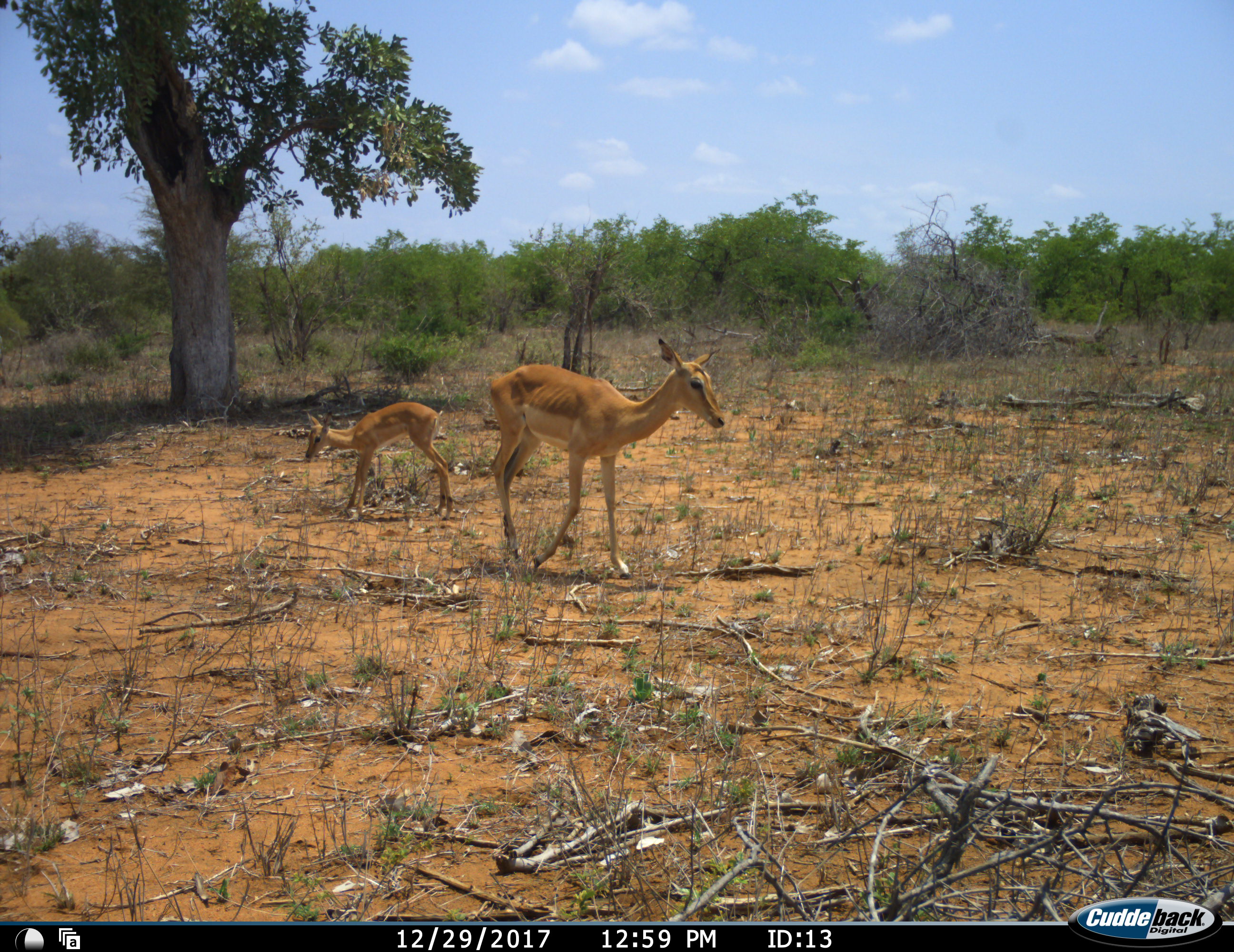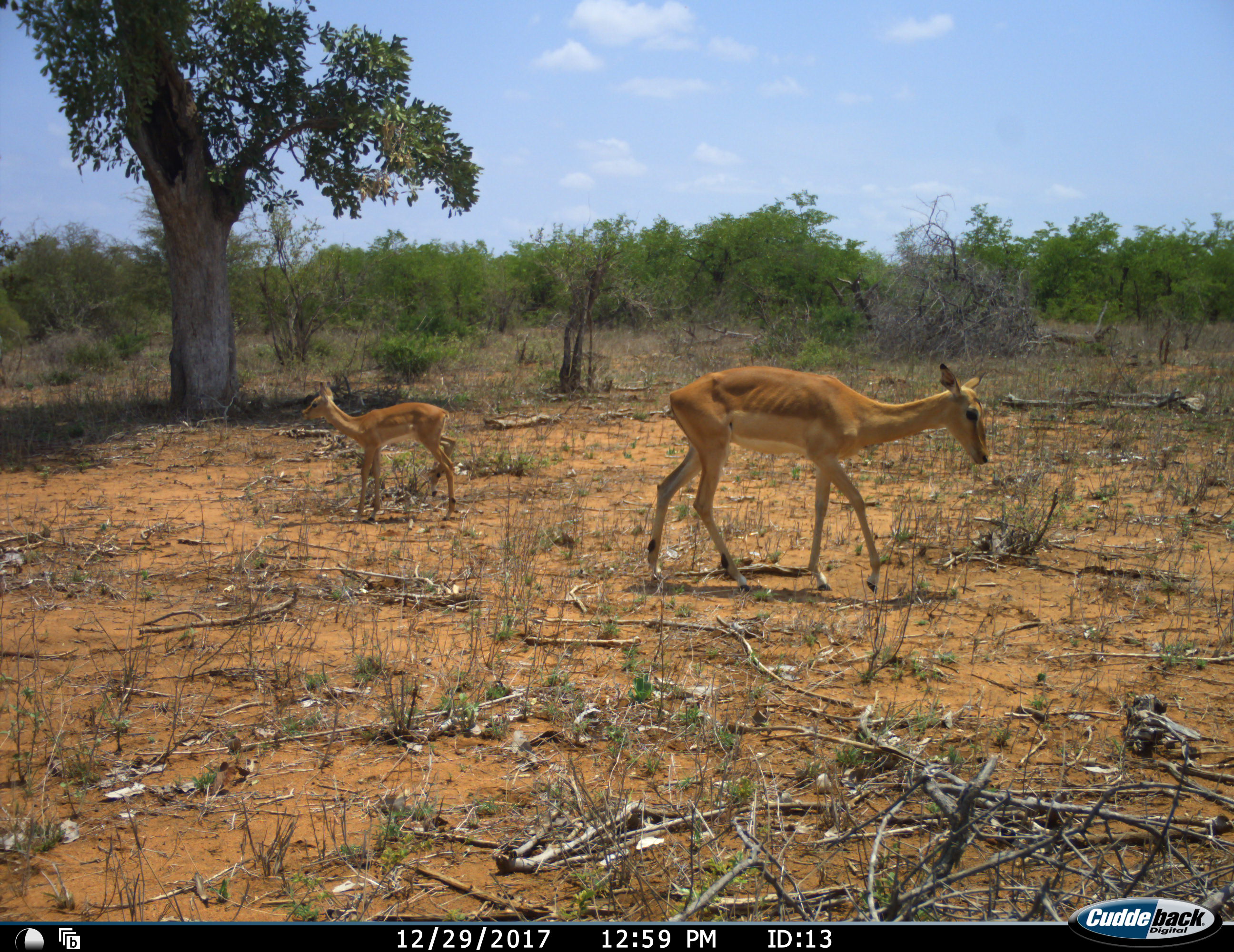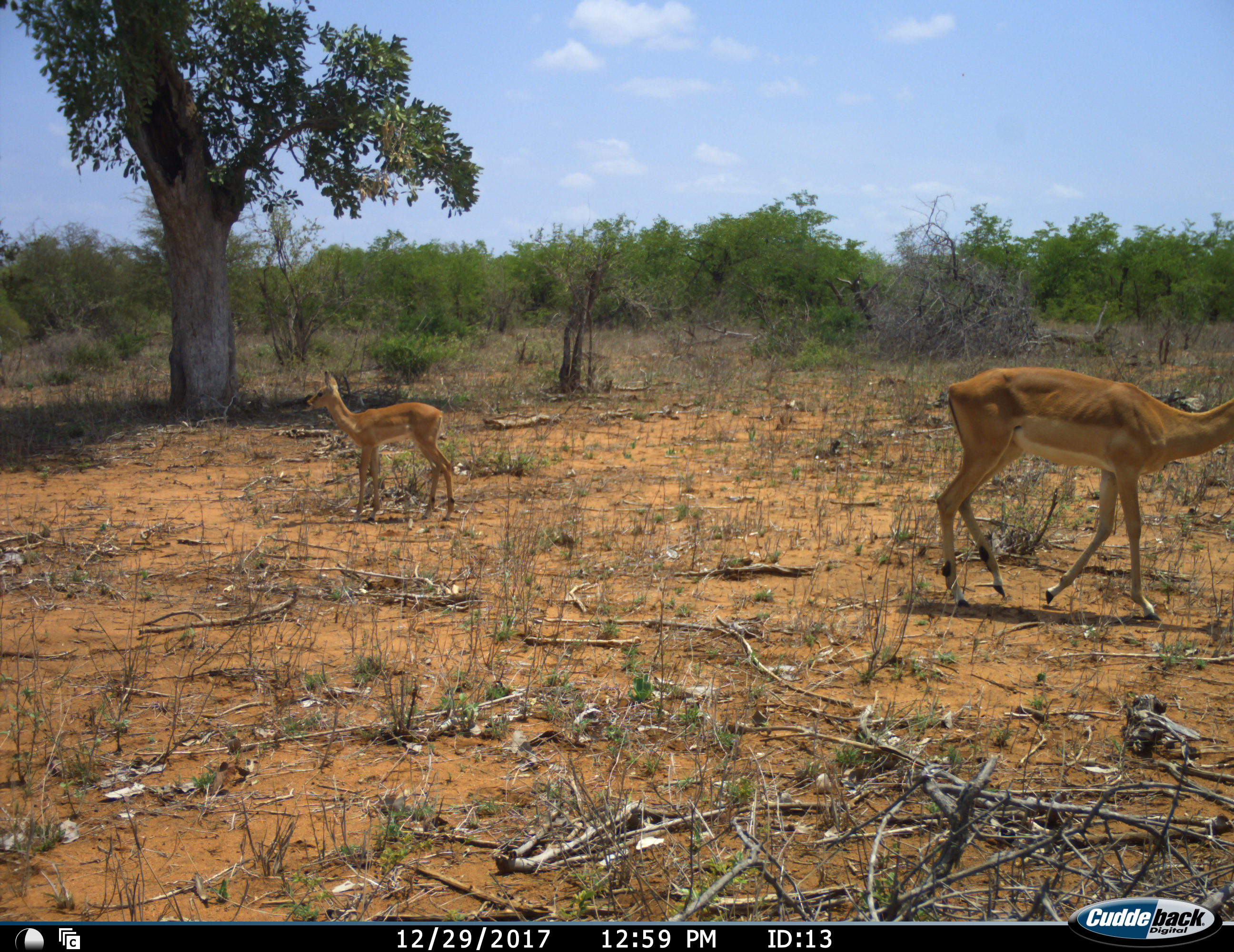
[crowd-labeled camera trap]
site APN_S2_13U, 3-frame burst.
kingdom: Animalia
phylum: Chordata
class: Mammalia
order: Artiodactyla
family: Bovidae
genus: Aepyceros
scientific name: Aepyceros melampus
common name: impala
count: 2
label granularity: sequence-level